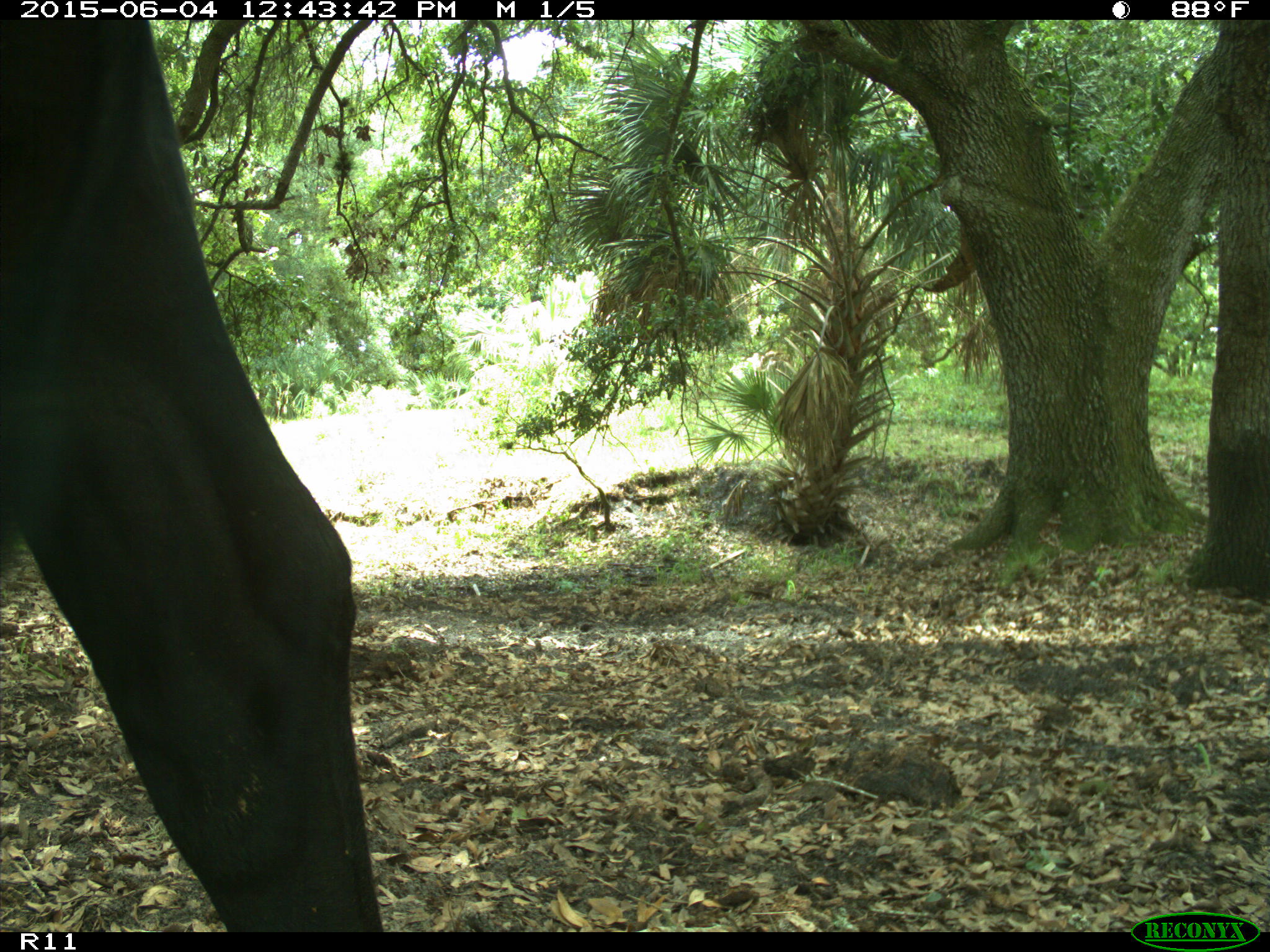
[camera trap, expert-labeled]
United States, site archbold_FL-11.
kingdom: Animalia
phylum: Chordata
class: Mammalia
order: Artiodactyla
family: Bovidae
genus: Bos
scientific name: Bos taurus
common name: domestic cow